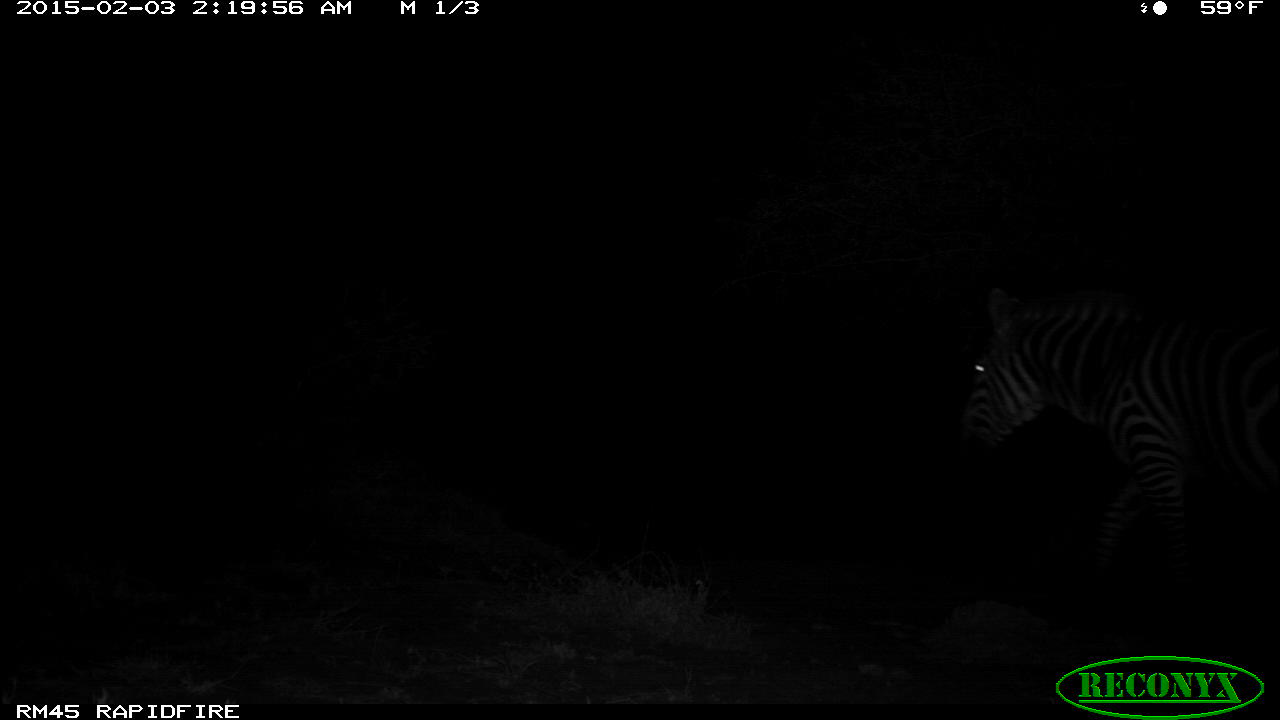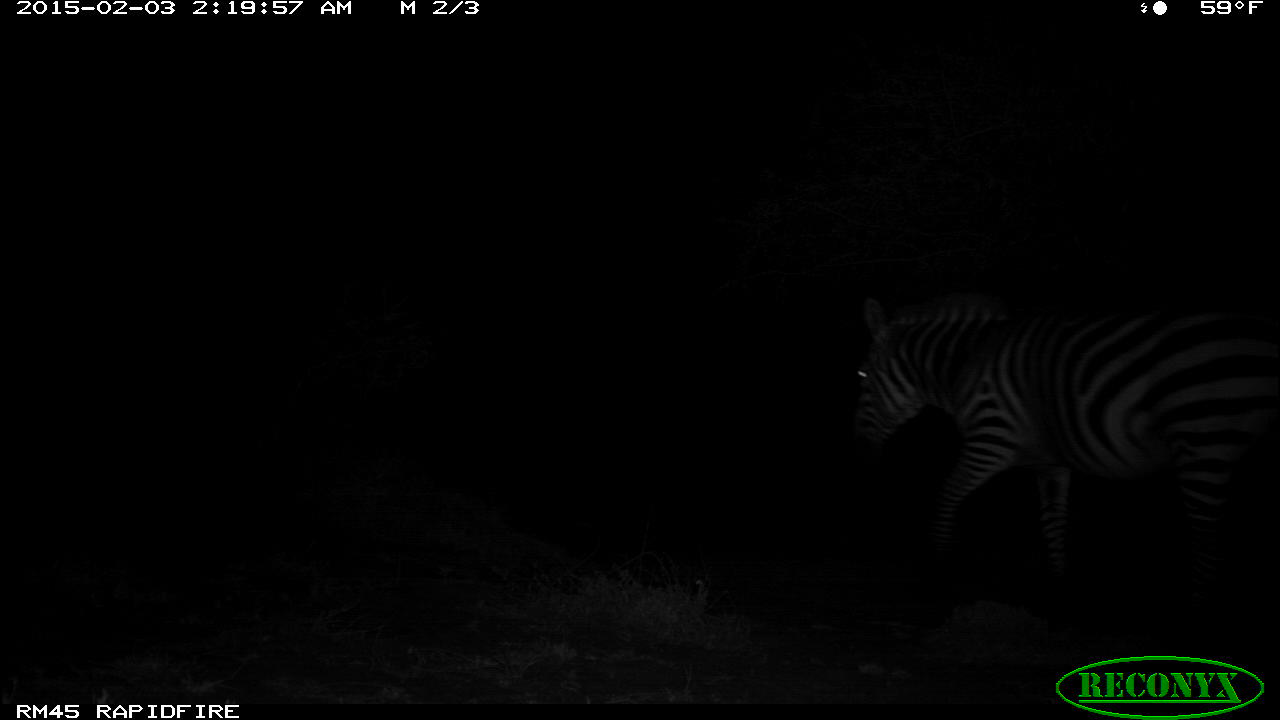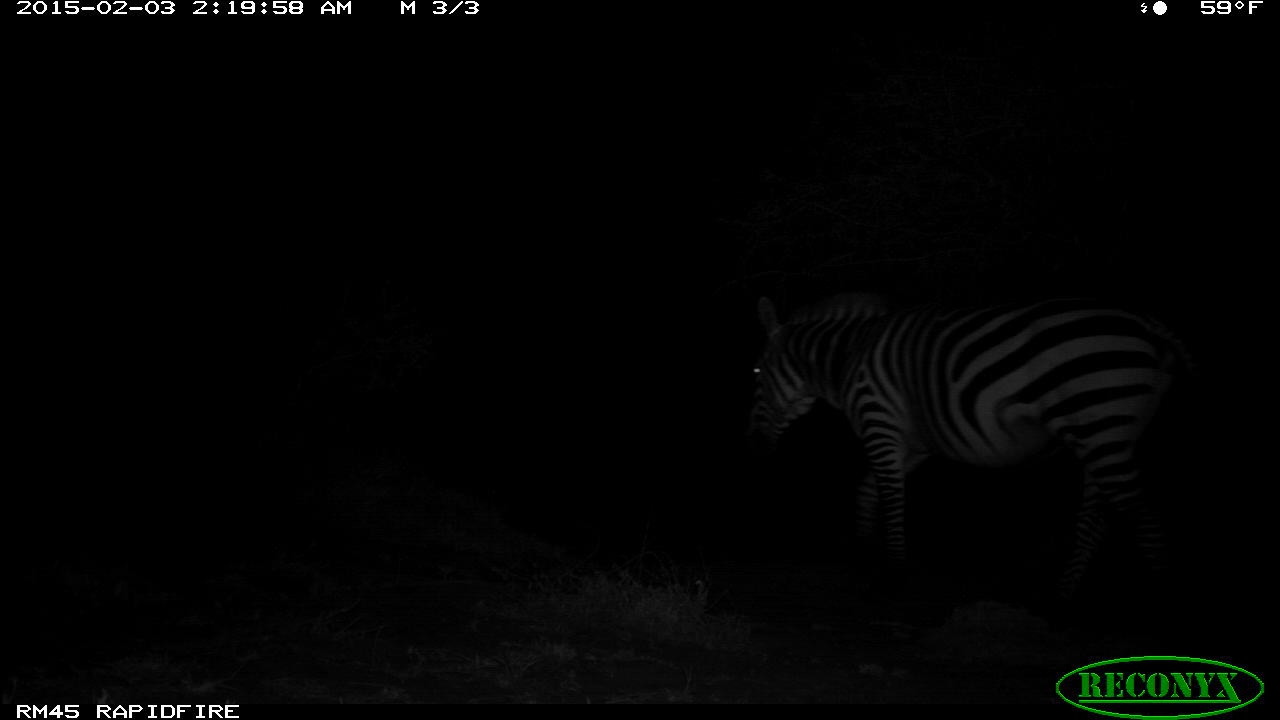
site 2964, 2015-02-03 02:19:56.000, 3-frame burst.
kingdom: Animalia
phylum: Chordata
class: Mammalia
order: Perissodactyla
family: Equidae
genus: Equus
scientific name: Equus quagga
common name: plains zebra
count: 1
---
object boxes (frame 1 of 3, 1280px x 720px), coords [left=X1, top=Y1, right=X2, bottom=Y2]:
equus quagga: [left=951, top=282, right=1278, bottom=592]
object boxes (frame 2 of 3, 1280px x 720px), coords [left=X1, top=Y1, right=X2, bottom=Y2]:
equus quagga: [left=839, top=290, right=1276, bottom=596]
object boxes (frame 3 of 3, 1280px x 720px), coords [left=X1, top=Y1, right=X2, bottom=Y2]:
equus quagga: [left=742, top=287, right=1202, bottom=601]